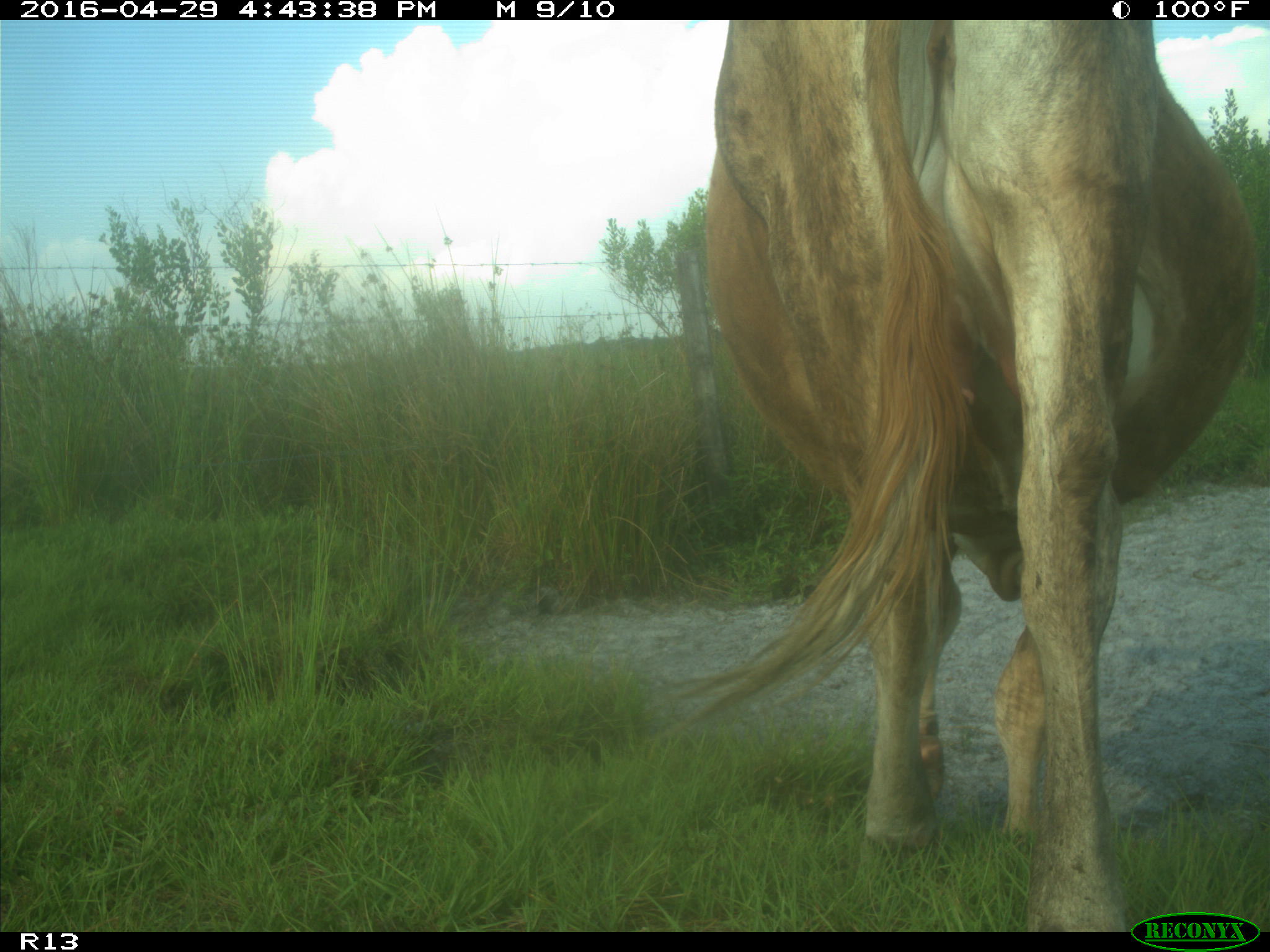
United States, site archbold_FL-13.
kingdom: Animalia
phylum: Chordata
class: Mammalia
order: Artiodactyla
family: Bovidae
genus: Bos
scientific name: Bos taurus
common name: domestic cow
Bos taurus (domestic cow).